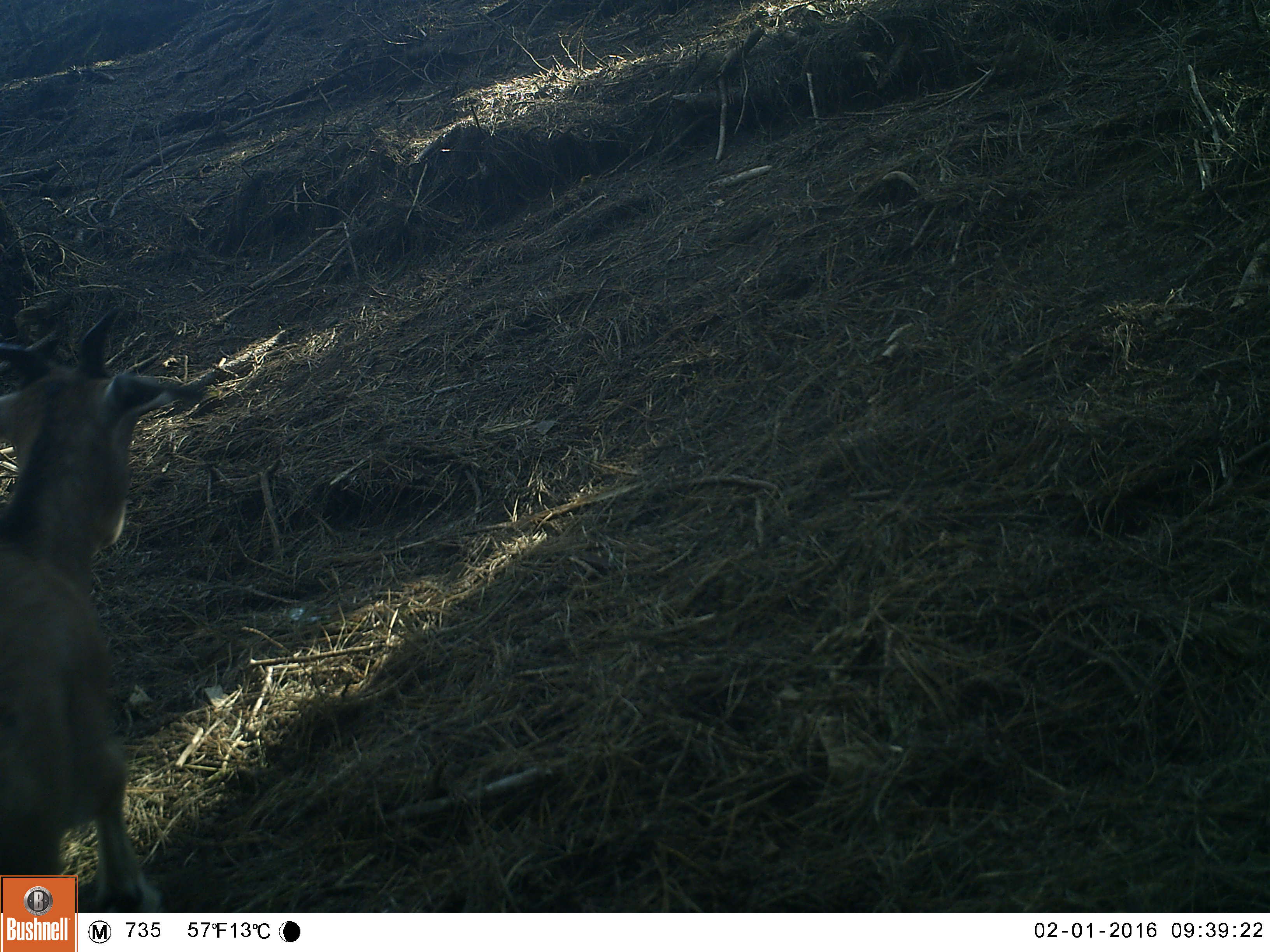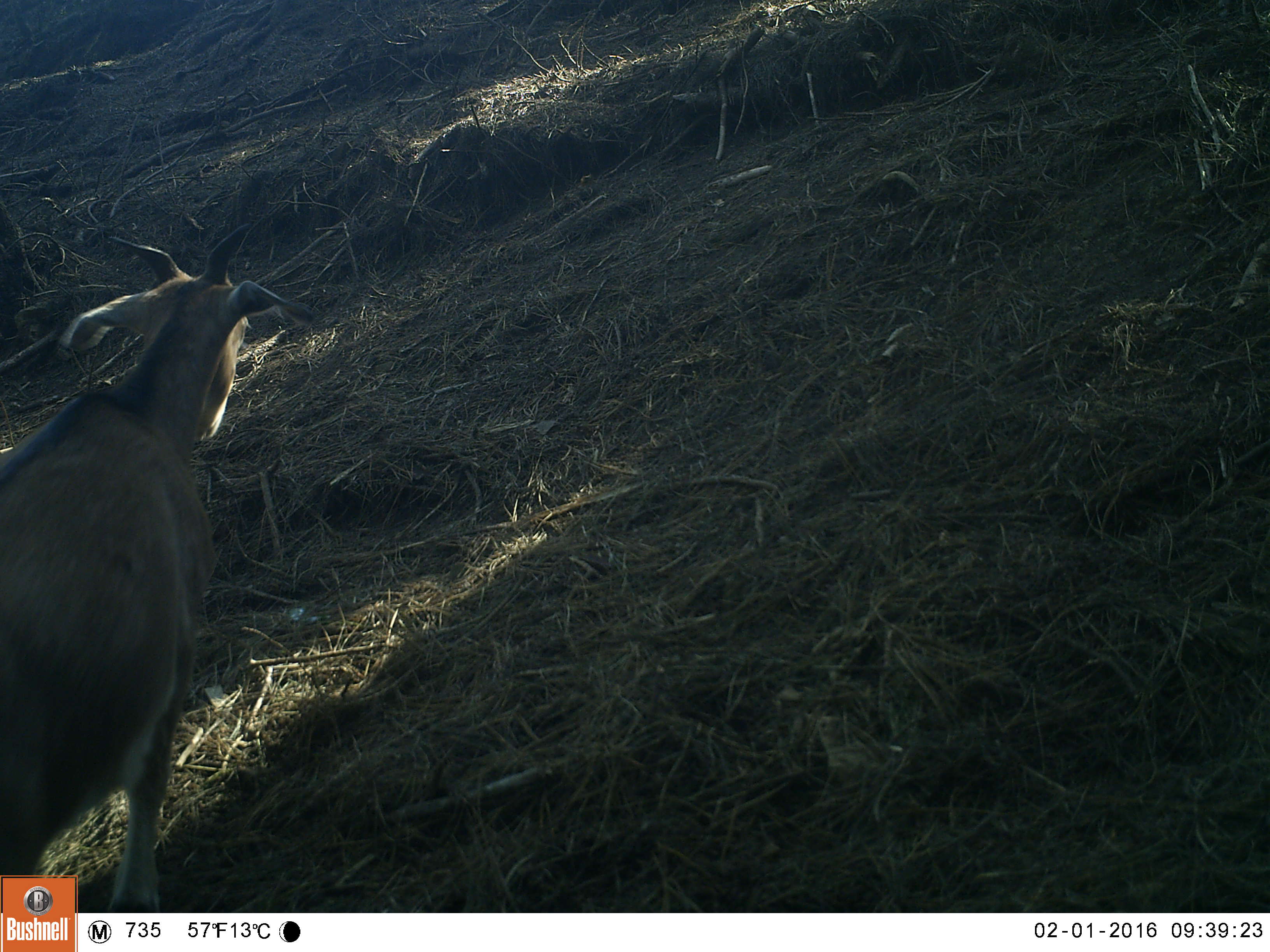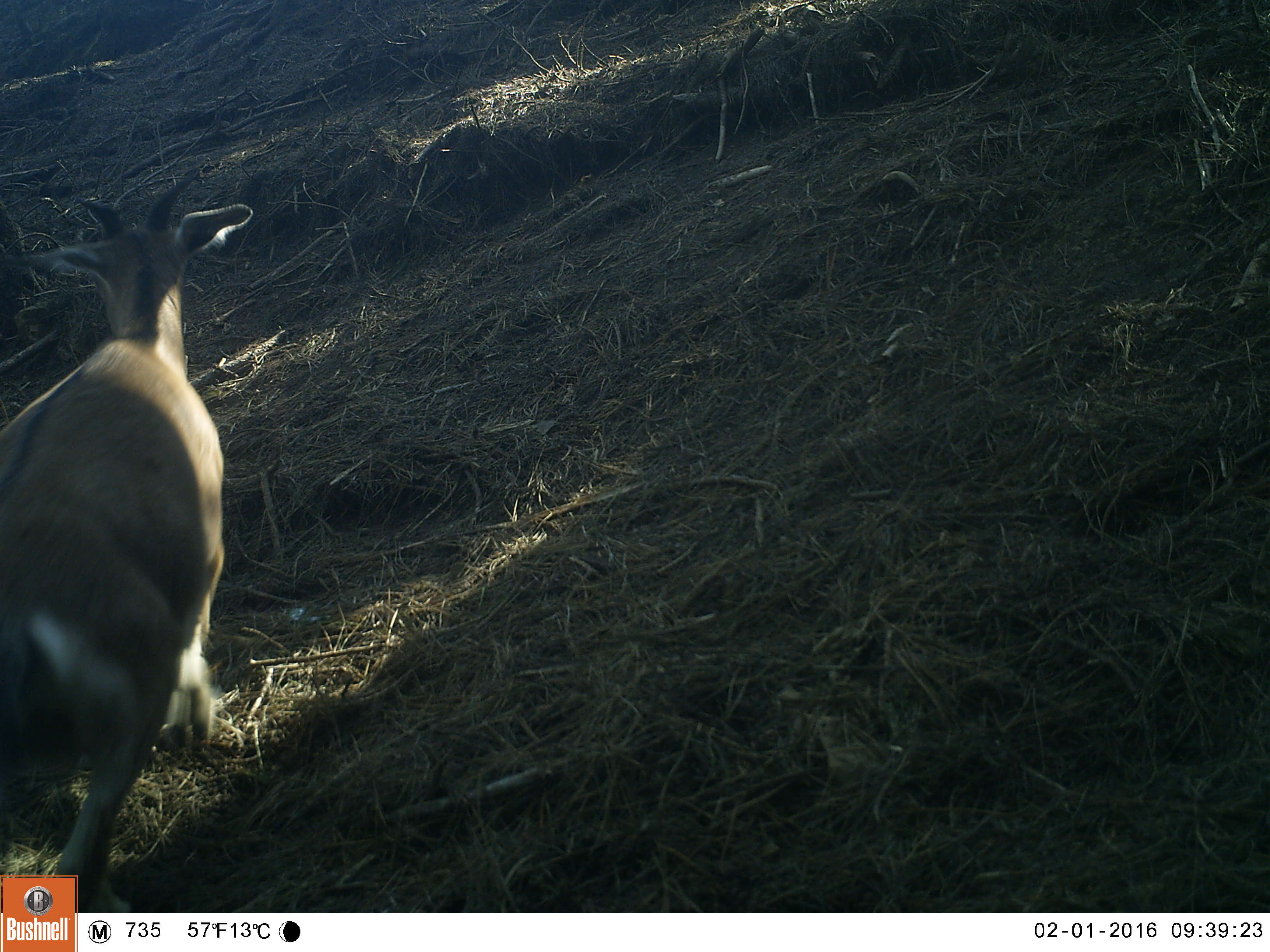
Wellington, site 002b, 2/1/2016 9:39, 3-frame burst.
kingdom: Animalia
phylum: Chordata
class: Mammalia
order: Artiodactyla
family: Bovidae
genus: Capra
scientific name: Capra hircus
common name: goat